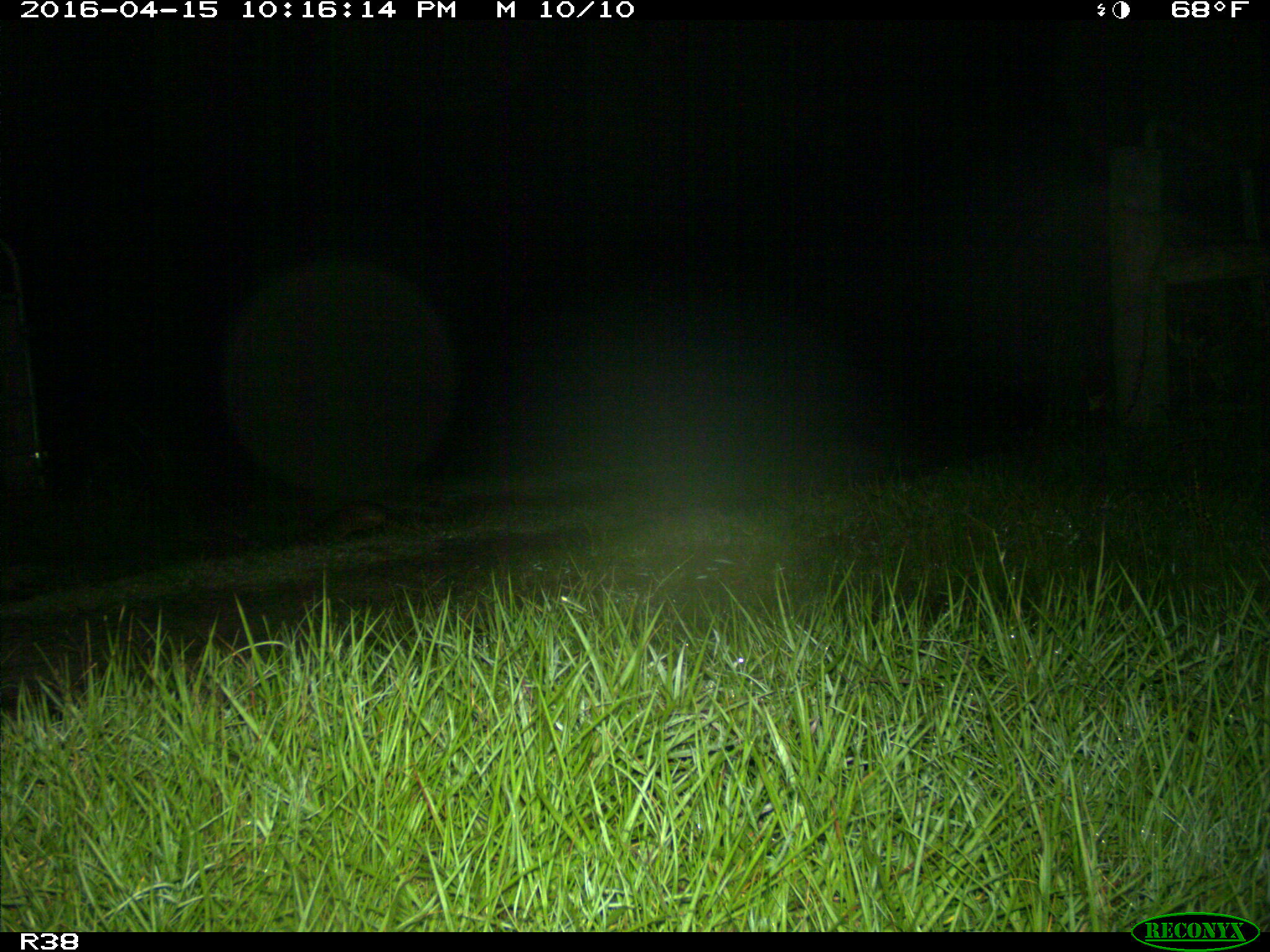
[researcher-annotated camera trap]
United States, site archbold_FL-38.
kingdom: Animalia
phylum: Chordata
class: Mammalia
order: Cingulata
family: Dasypodidae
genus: Dasypus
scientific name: Dasypus novemcinctus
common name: nine-banded armadillo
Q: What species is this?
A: Dasypus novemcinctus (nine-banded armadillo).